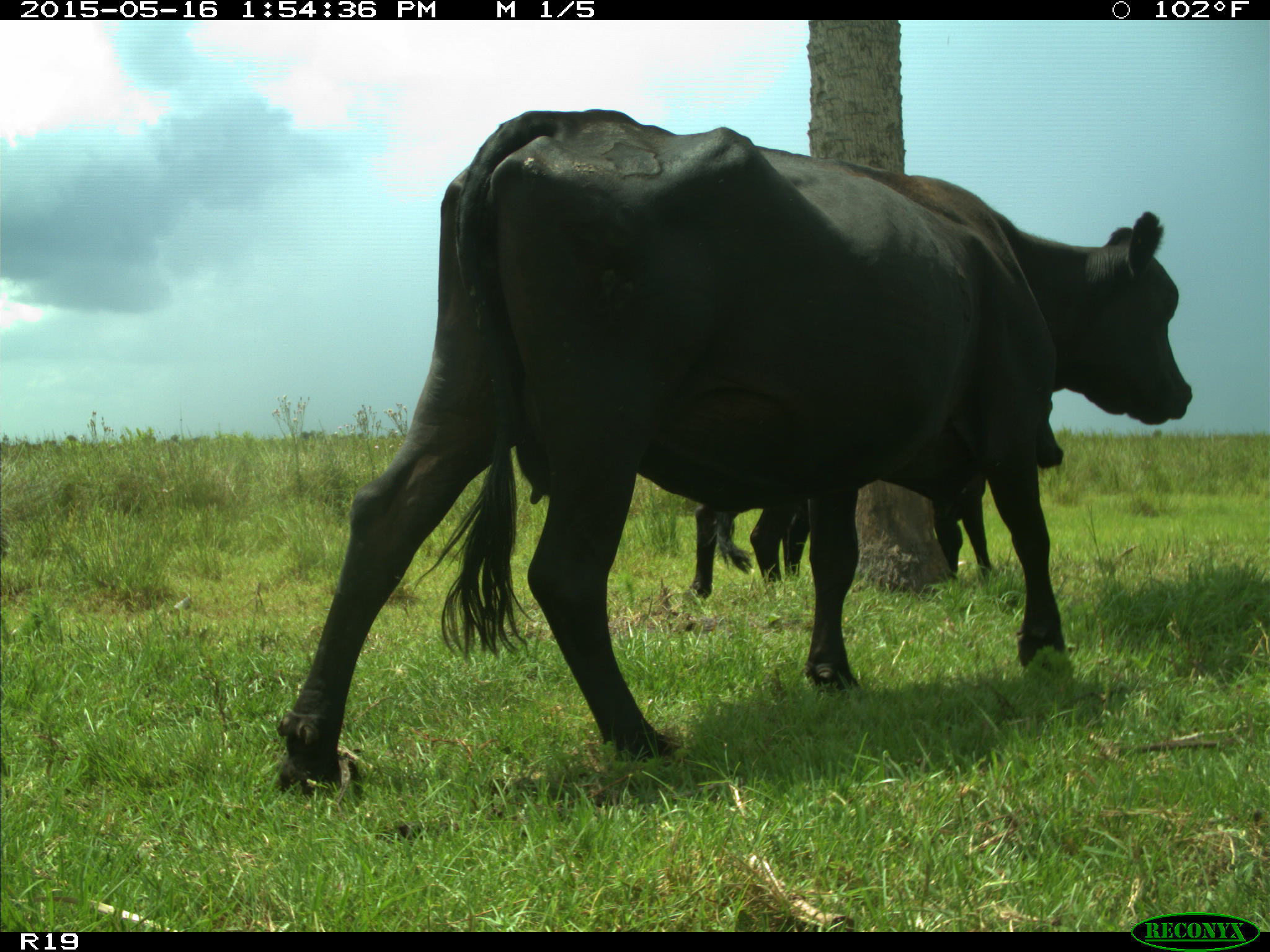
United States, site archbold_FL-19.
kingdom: Animalia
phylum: Chordata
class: Mammalia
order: Artiodactyla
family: Bovidae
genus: Bos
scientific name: Bos taurus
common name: domestic cow